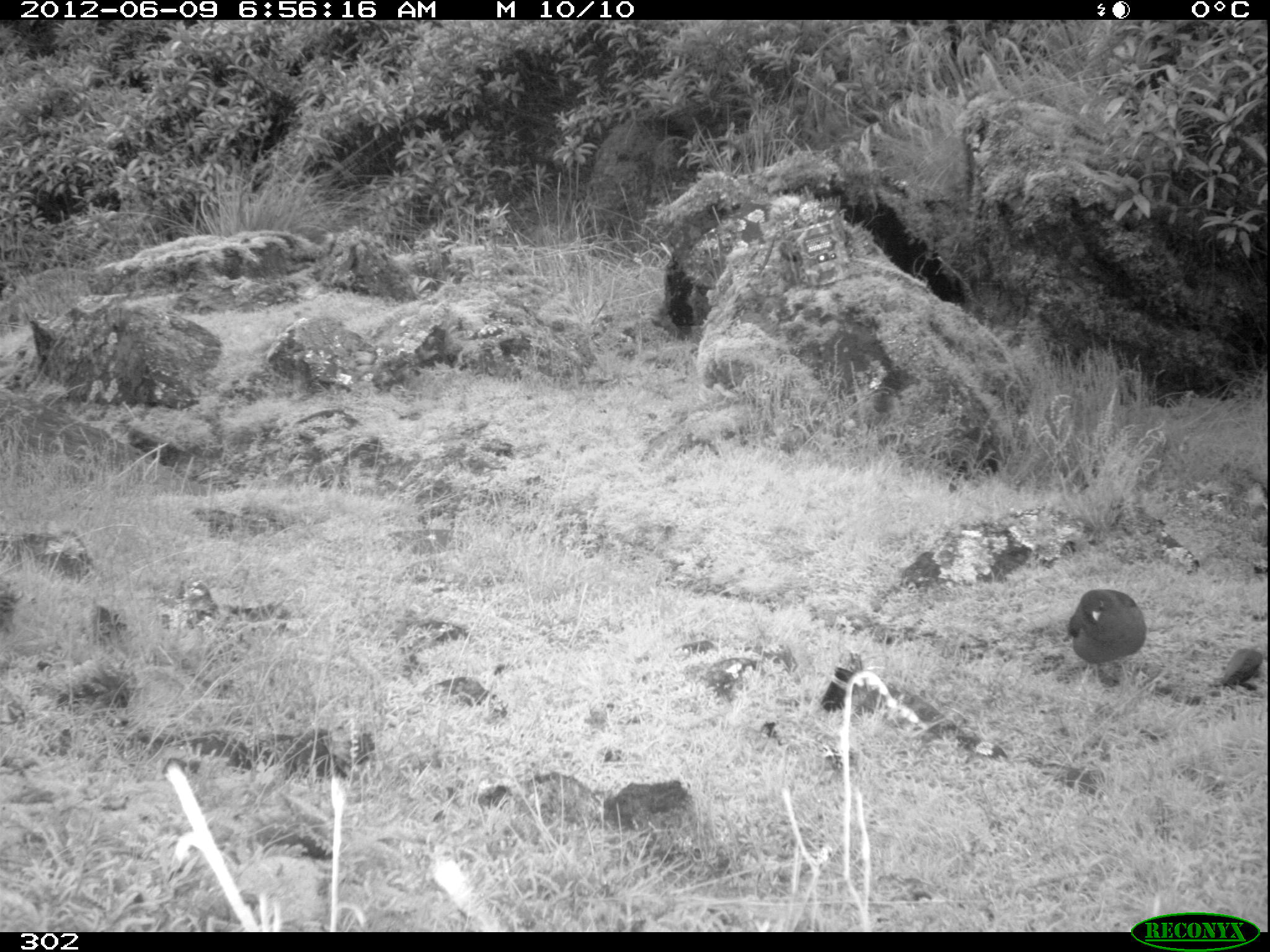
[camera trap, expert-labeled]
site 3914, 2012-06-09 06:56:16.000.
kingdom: Animalia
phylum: Chordata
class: Aves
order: Passeriformes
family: Turdidae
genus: Turdus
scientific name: Turdus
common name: true thrushes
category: turdus sp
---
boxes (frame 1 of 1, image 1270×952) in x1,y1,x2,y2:
turdus sp: 1067,588,1146,679